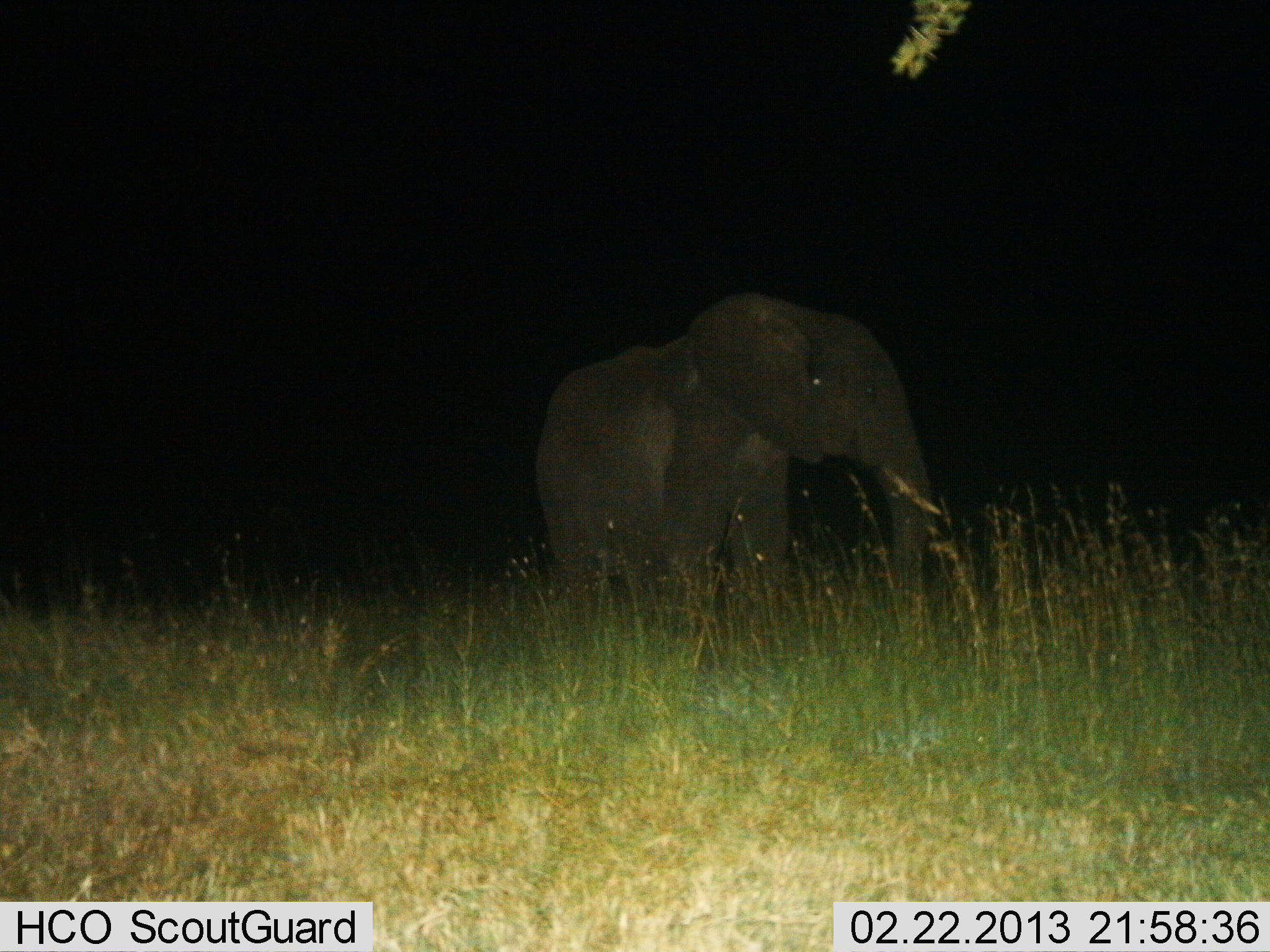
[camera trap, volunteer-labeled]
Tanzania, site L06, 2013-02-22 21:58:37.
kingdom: Animalia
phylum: Chordata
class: Mammalia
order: Proboscidea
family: Elephantidae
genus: Loxodonta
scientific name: Loxodonta africana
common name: african bush elephant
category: elephant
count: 1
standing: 94%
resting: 0%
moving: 6%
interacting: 0%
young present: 0%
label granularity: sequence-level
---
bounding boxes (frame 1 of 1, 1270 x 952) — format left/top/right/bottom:
animal: 534/296/944/610